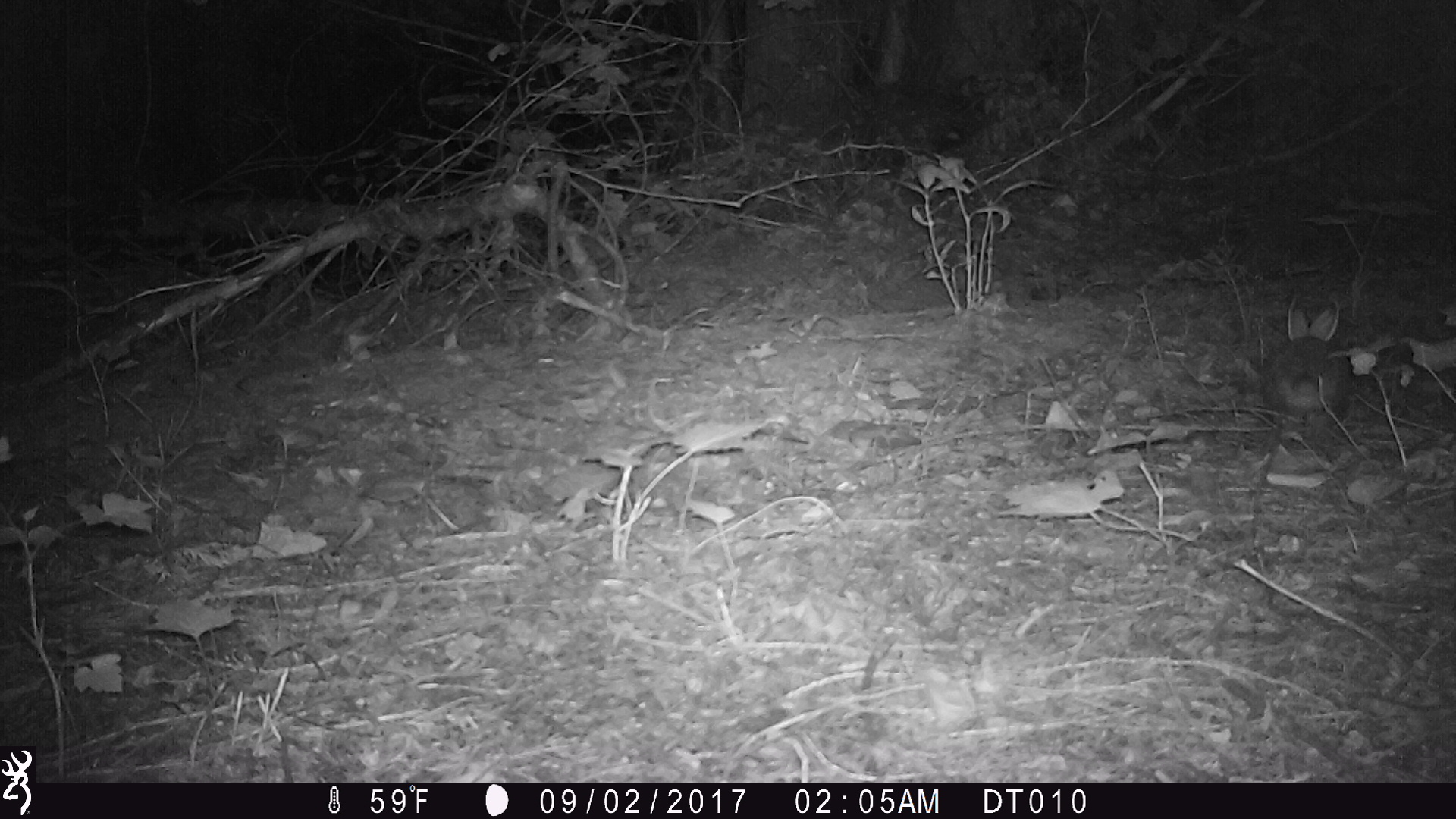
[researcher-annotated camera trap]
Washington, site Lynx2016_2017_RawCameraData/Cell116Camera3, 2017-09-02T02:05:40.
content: unidentified animal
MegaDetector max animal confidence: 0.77